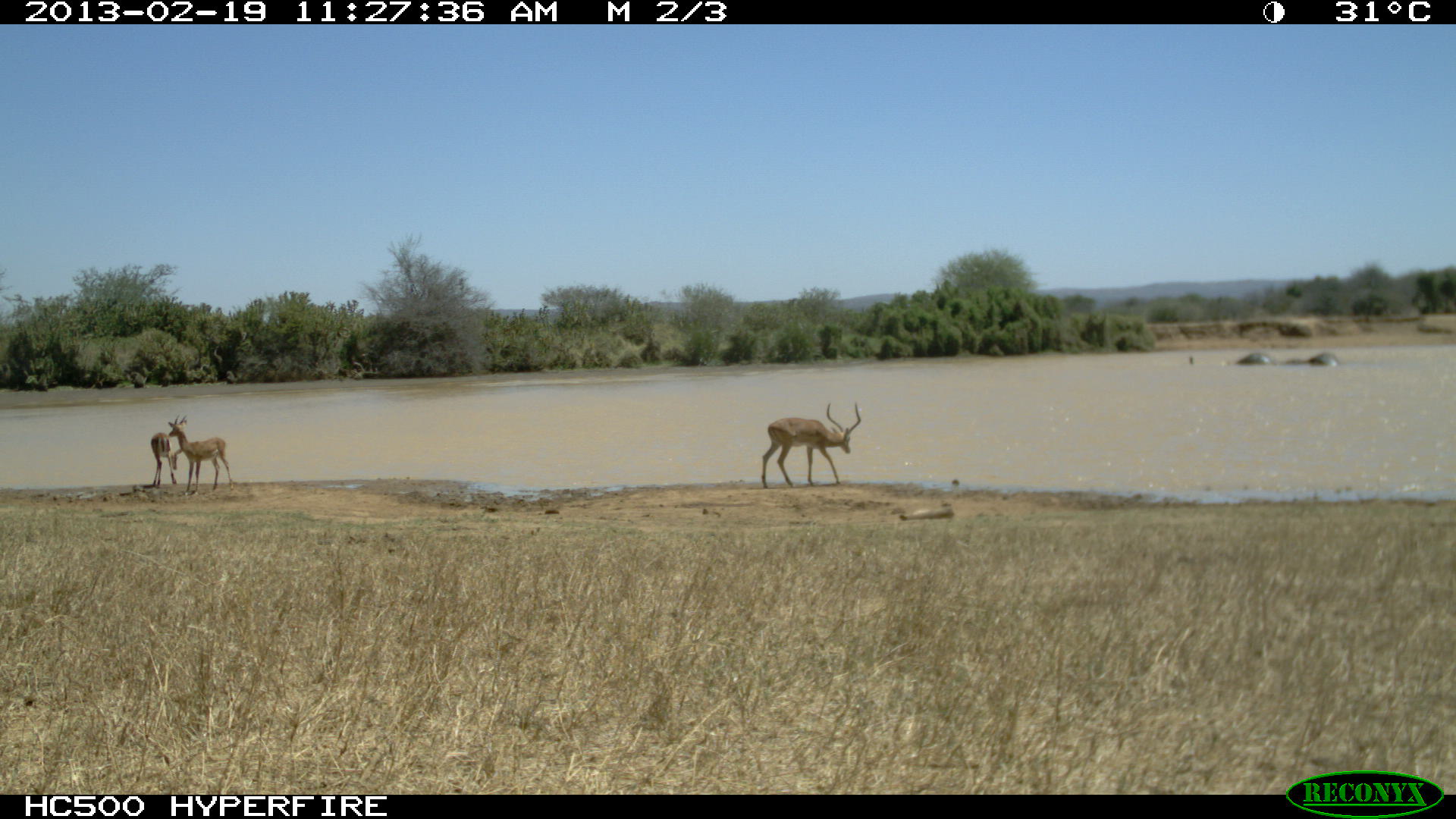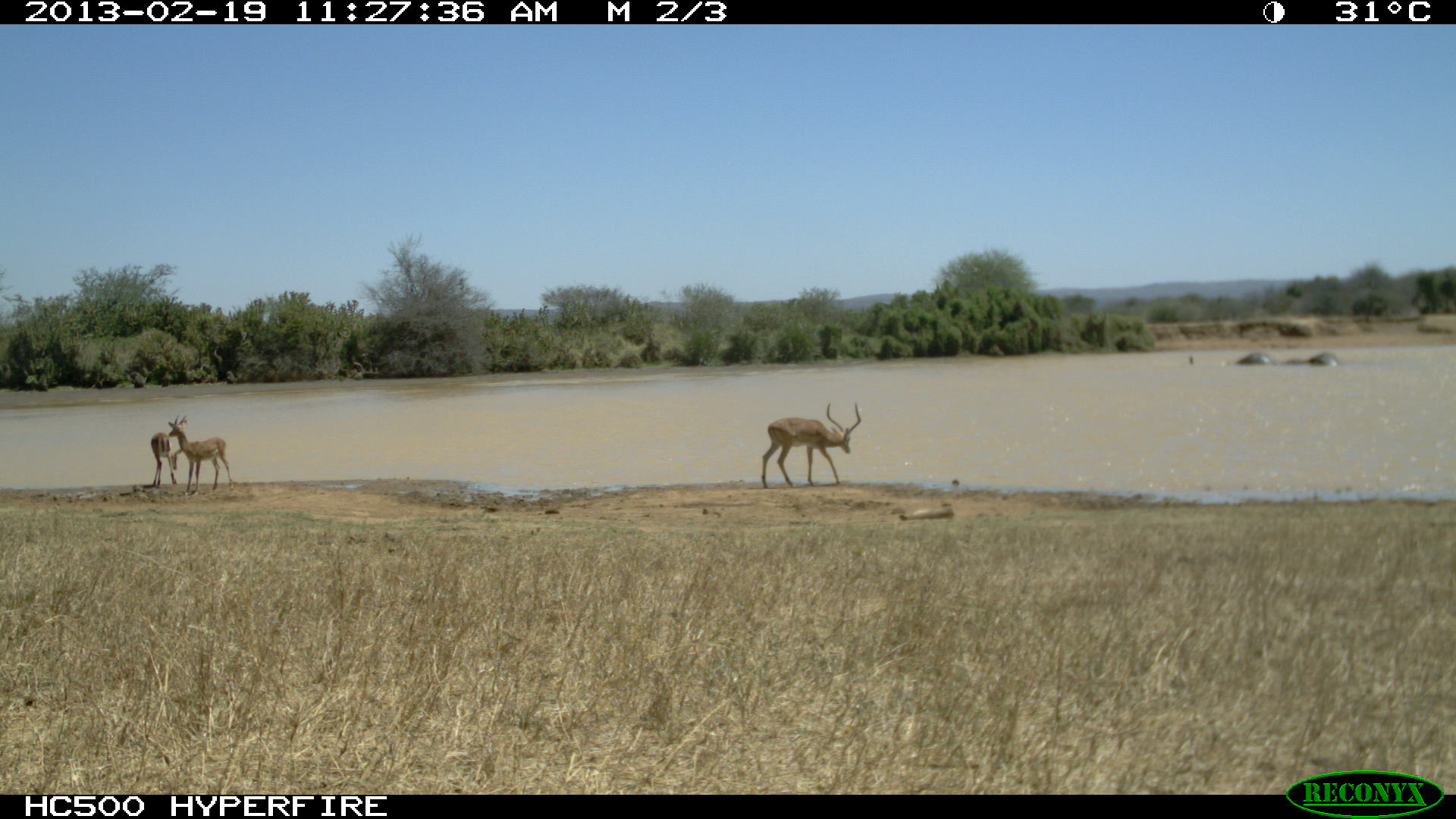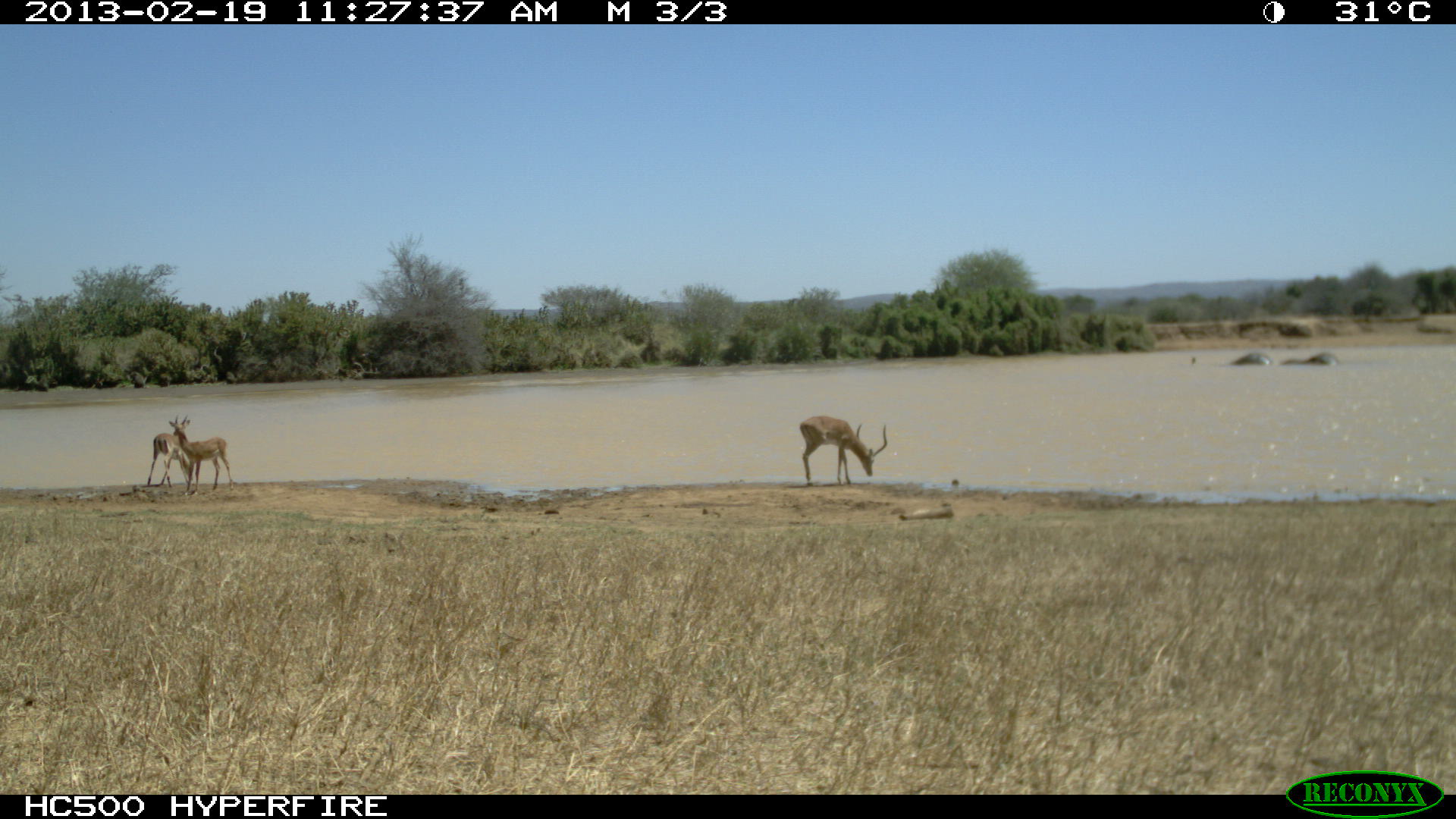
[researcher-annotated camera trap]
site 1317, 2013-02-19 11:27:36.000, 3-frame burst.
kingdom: Animalia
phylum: Chordata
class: Mammalia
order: Artiodactyla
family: Bovidae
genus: Aepyceros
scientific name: Aepyceros melampus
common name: impala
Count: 3.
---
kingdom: Animalia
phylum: Chordata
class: Mammalia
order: Proboscidea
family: Elephantidae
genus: Loxodonta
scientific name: Loxodonta africana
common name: african bush elephant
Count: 2.